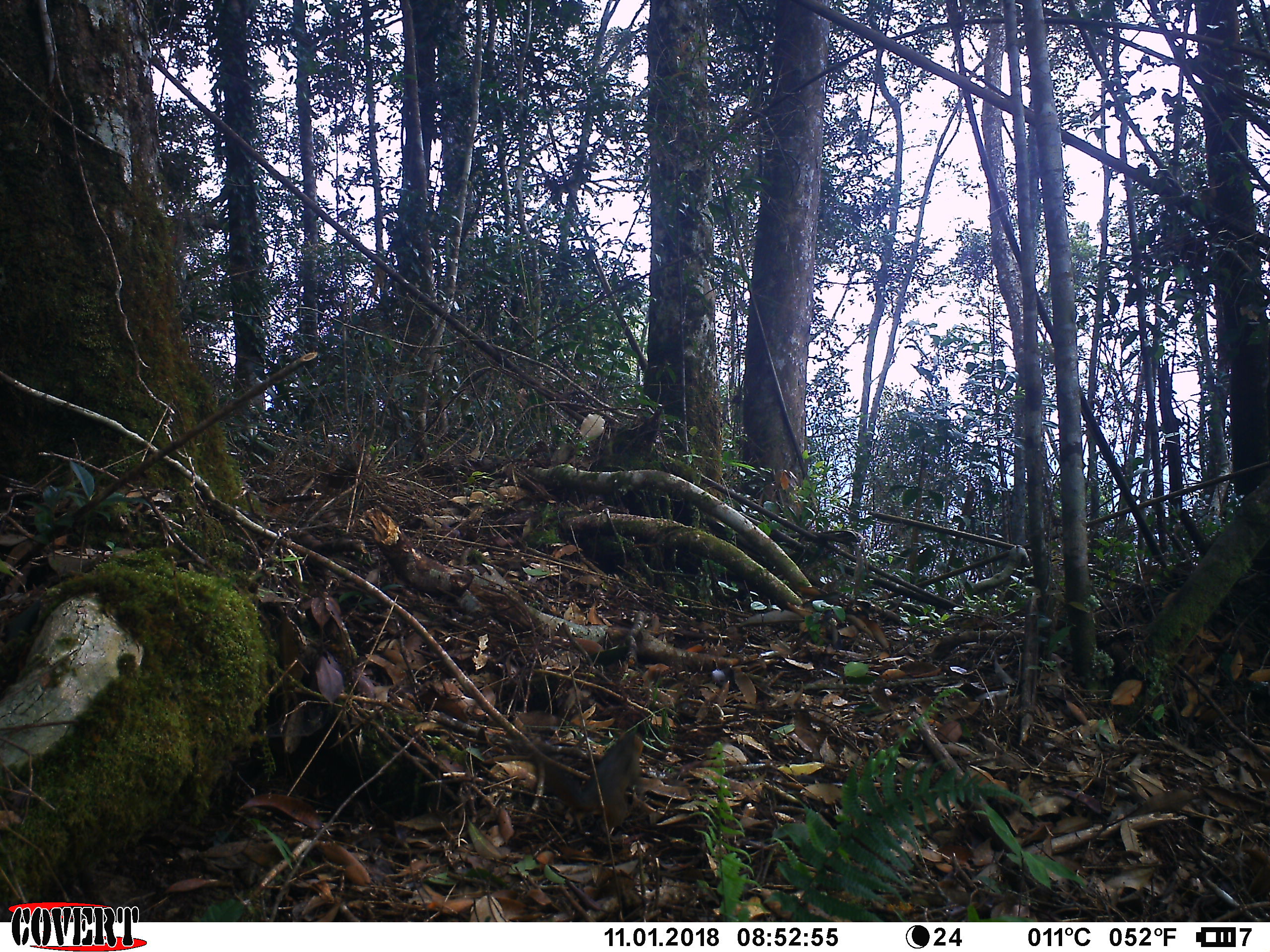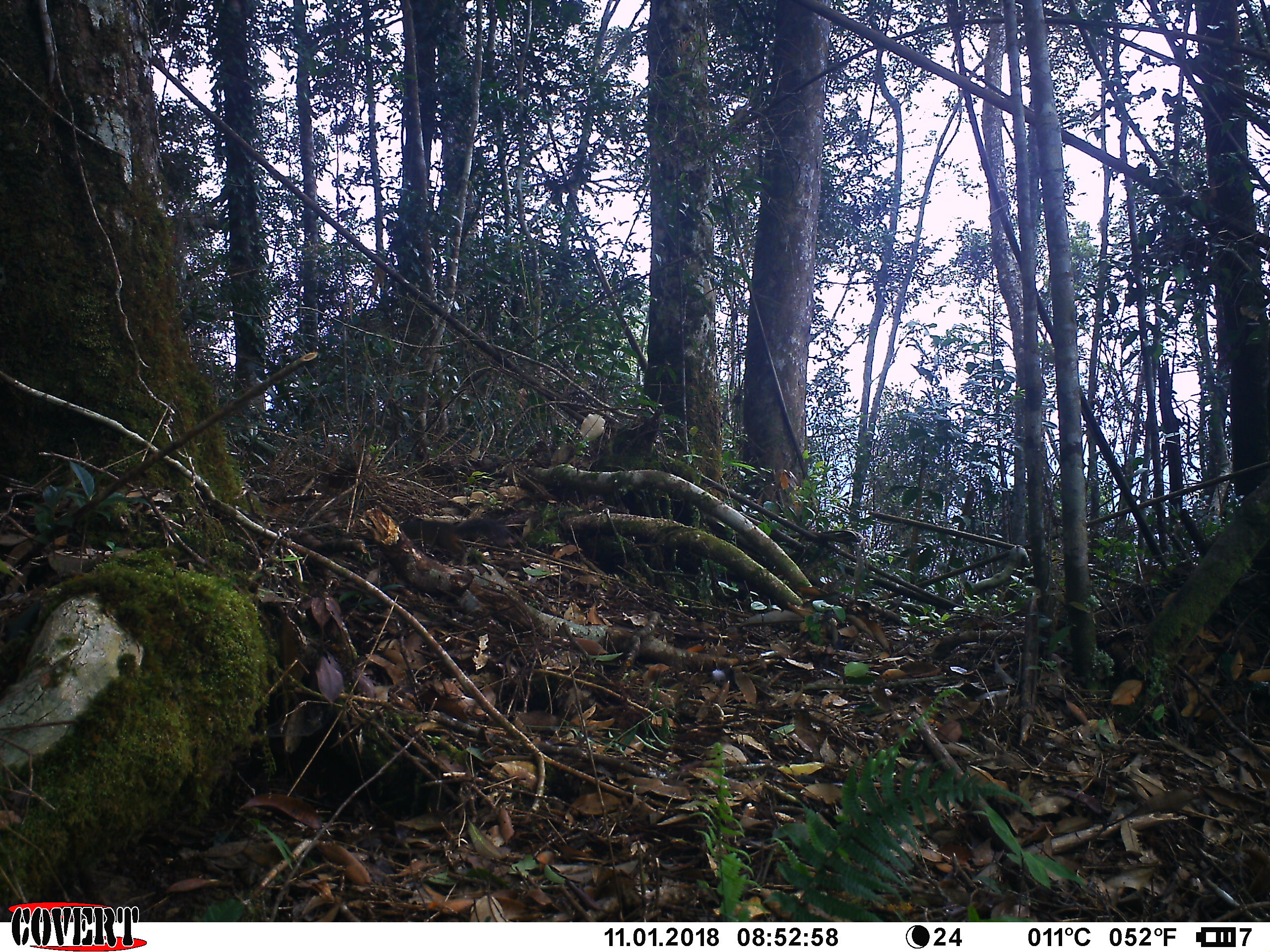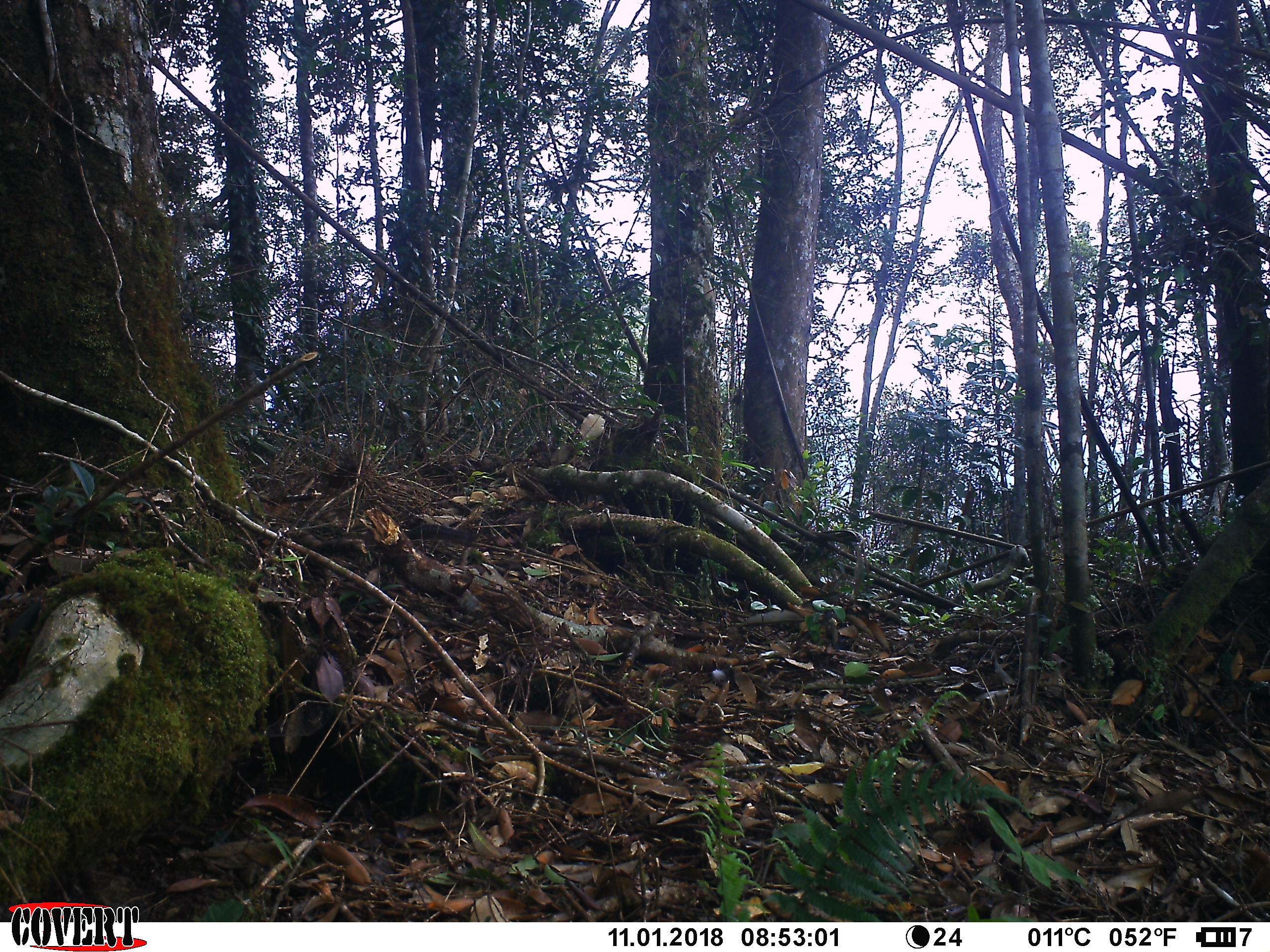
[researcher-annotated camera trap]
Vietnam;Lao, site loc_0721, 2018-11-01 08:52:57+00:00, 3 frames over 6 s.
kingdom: Animalia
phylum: Chordata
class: Mammalia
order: Rodentia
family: Sciuridae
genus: Dremomys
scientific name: Dremomys rufigenis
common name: red-cheeked squirrel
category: red cheeked squirrel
Red cheeked squirrel (red-cheeked squirrel) (Dremomys rufigenis). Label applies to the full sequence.